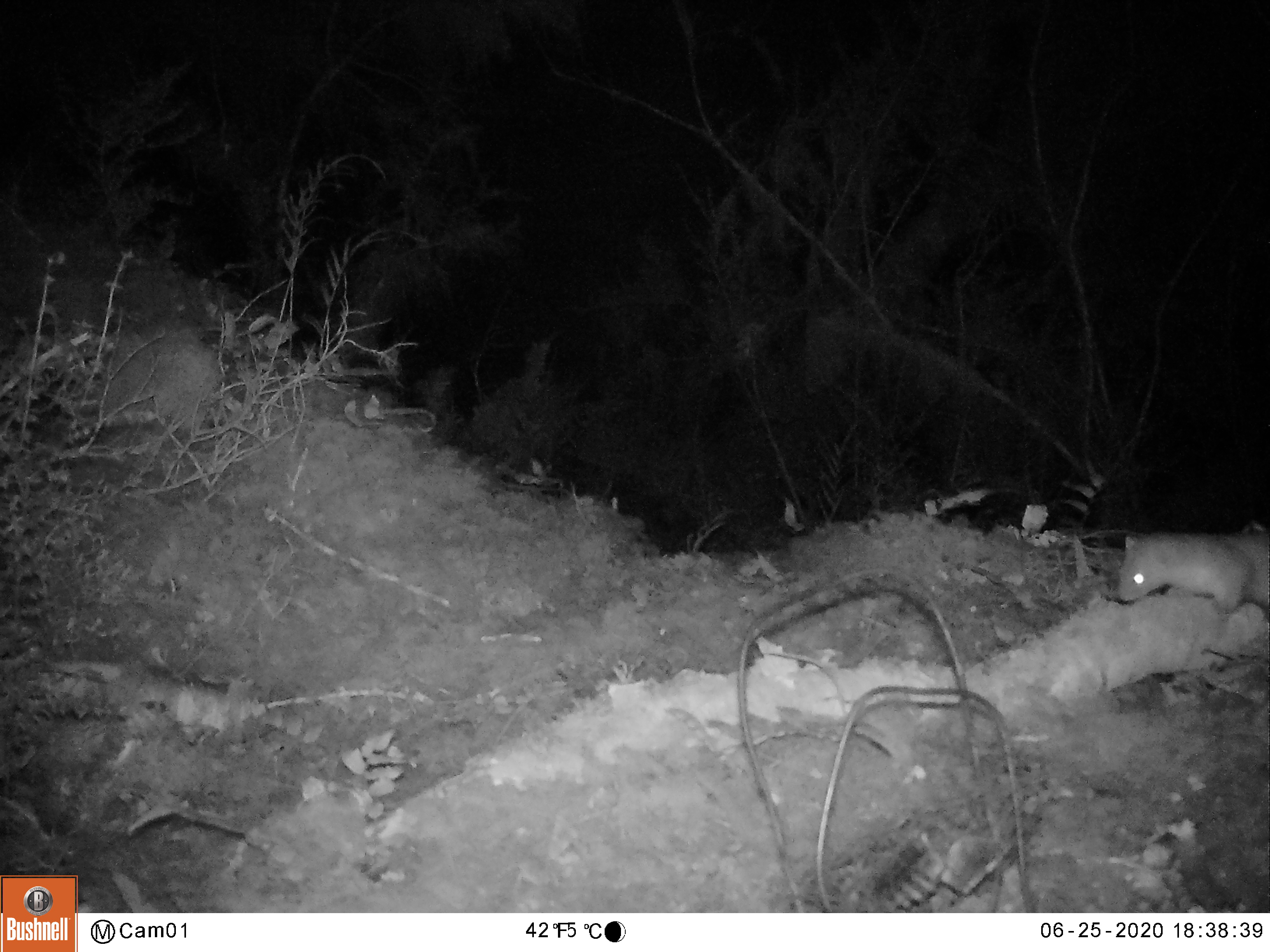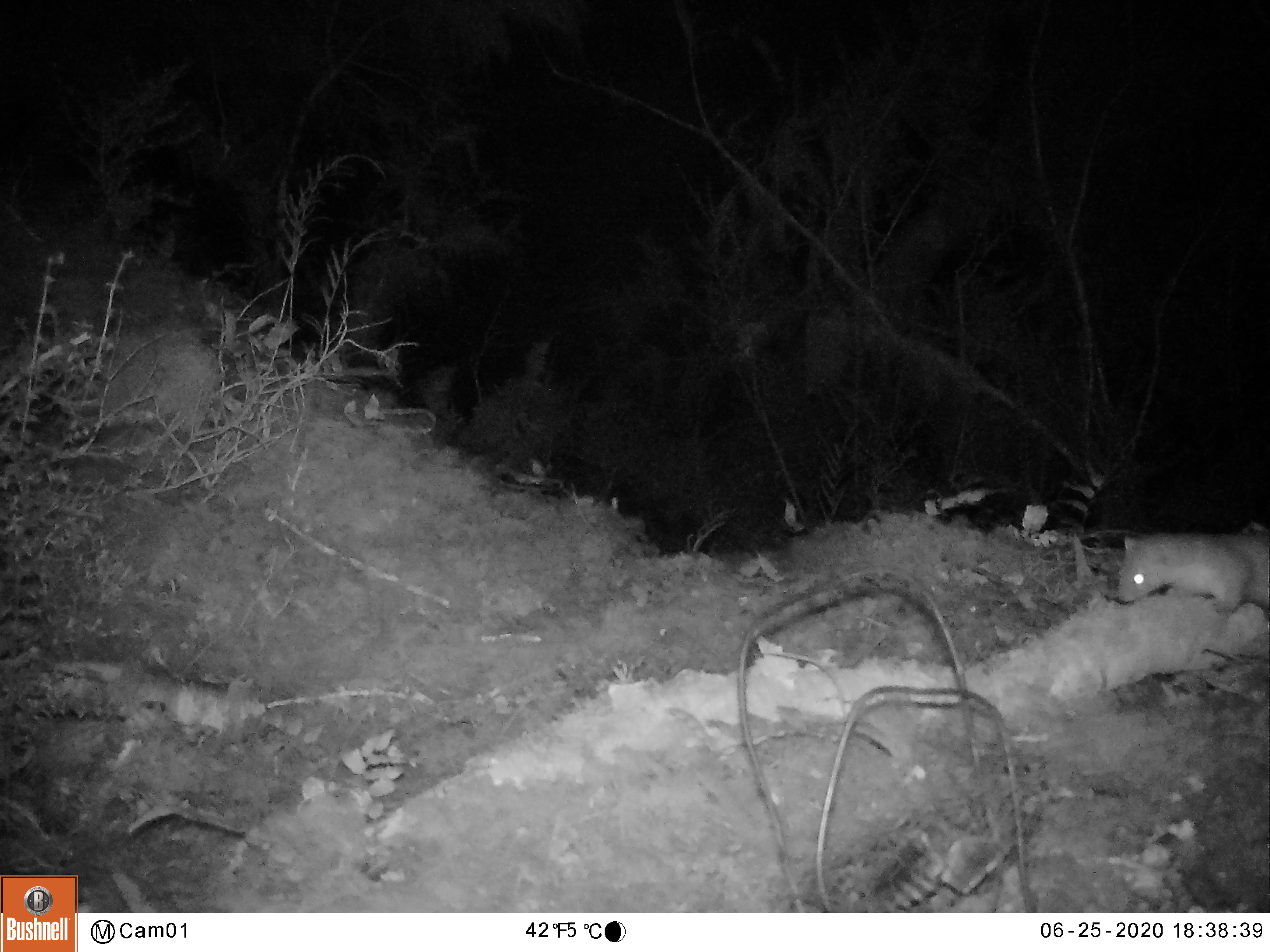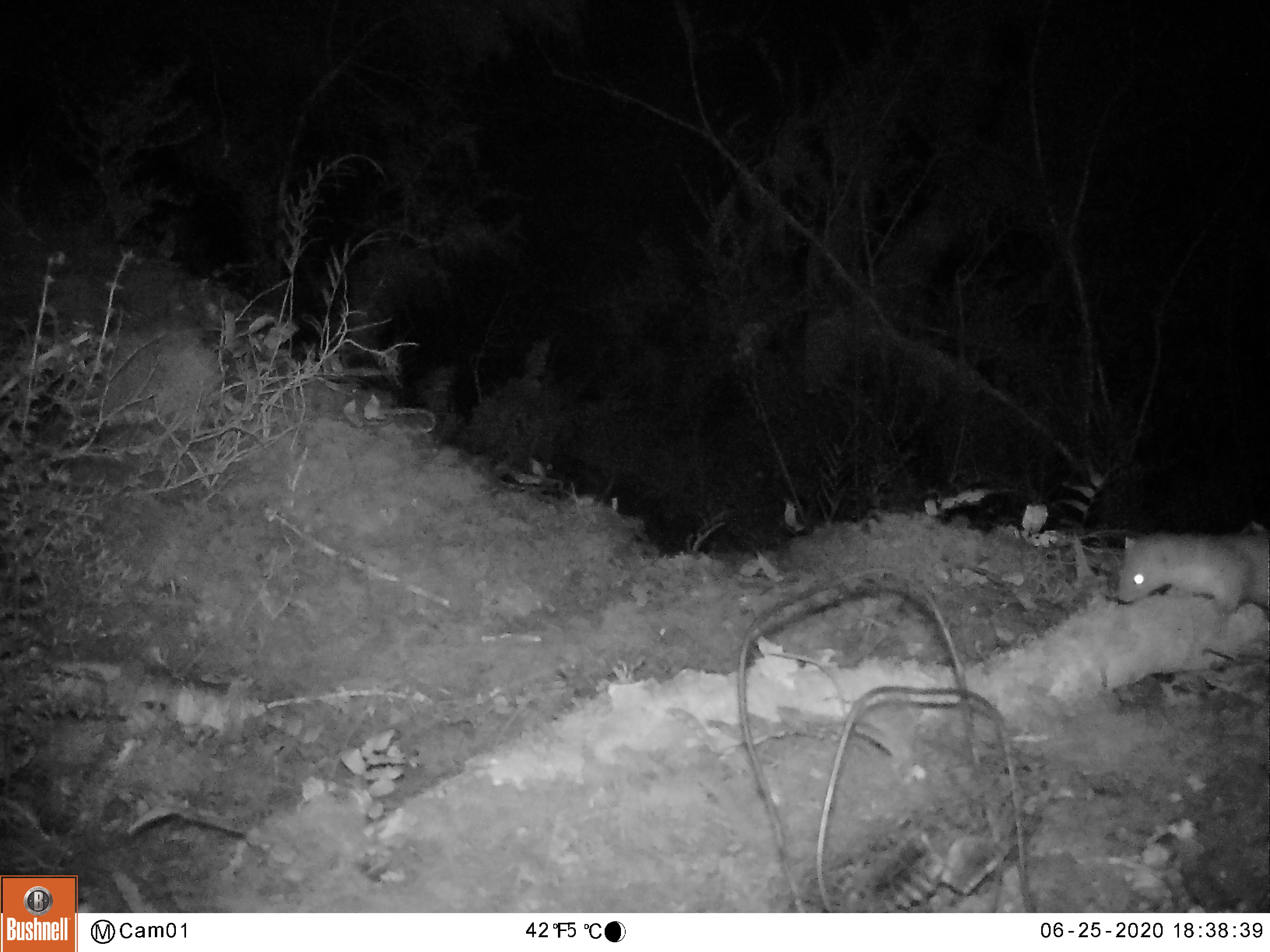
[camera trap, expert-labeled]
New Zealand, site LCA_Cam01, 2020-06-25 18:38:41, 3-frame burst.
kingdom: Animalia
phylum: Chordata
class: Mammalia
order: Carnivora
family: Mustelidae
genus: Mustela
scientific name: Mustela erminea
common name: stoat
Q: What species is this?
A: Stoat (Mustela erminea).